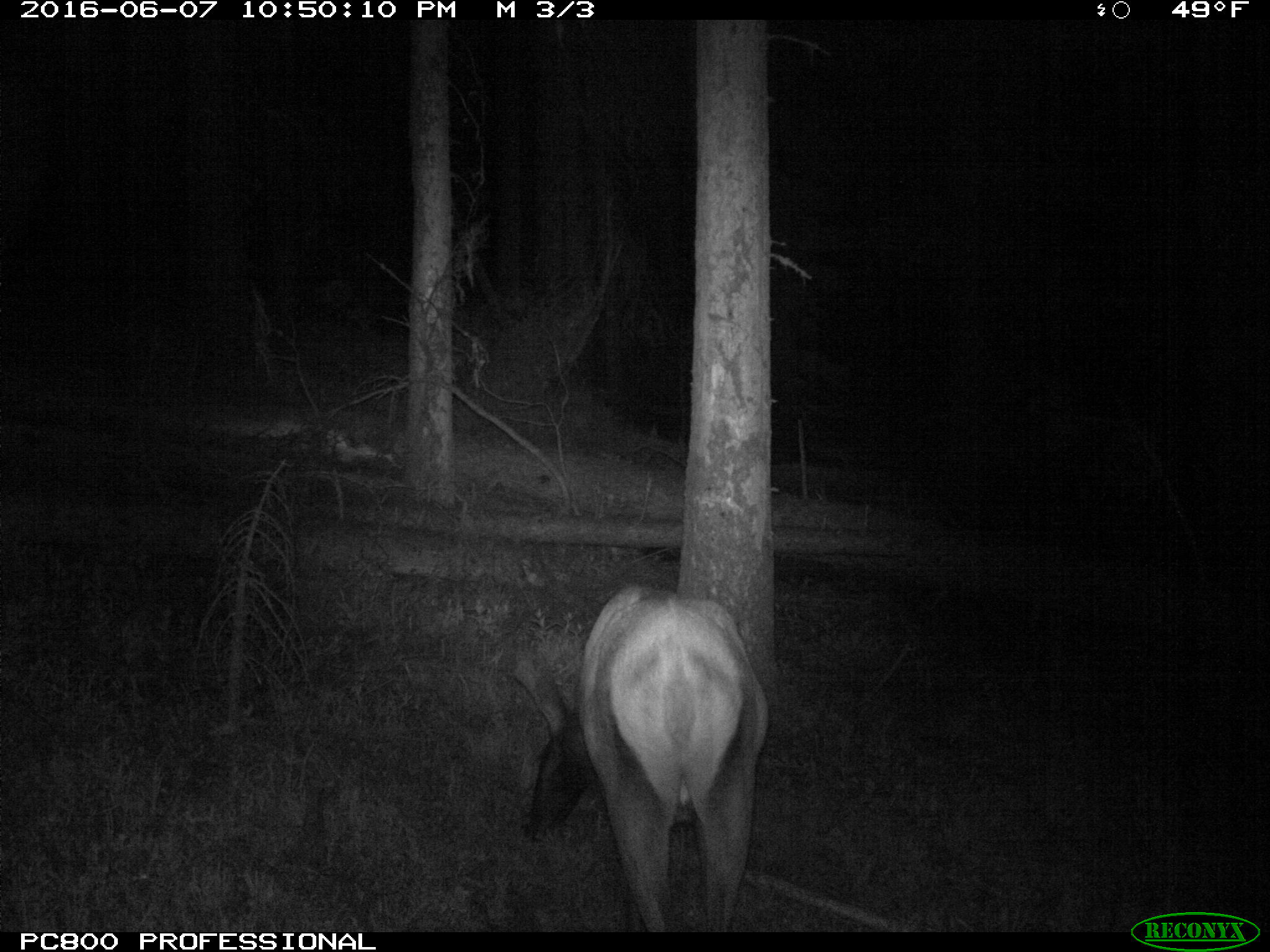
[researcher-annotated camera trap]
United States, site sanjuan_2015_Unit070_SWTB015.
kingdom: Animalia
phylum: Chordata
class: Mammalia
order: Artiodactyla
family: Cervidae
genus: Cervus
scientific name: Cervus elaphus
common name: red deer